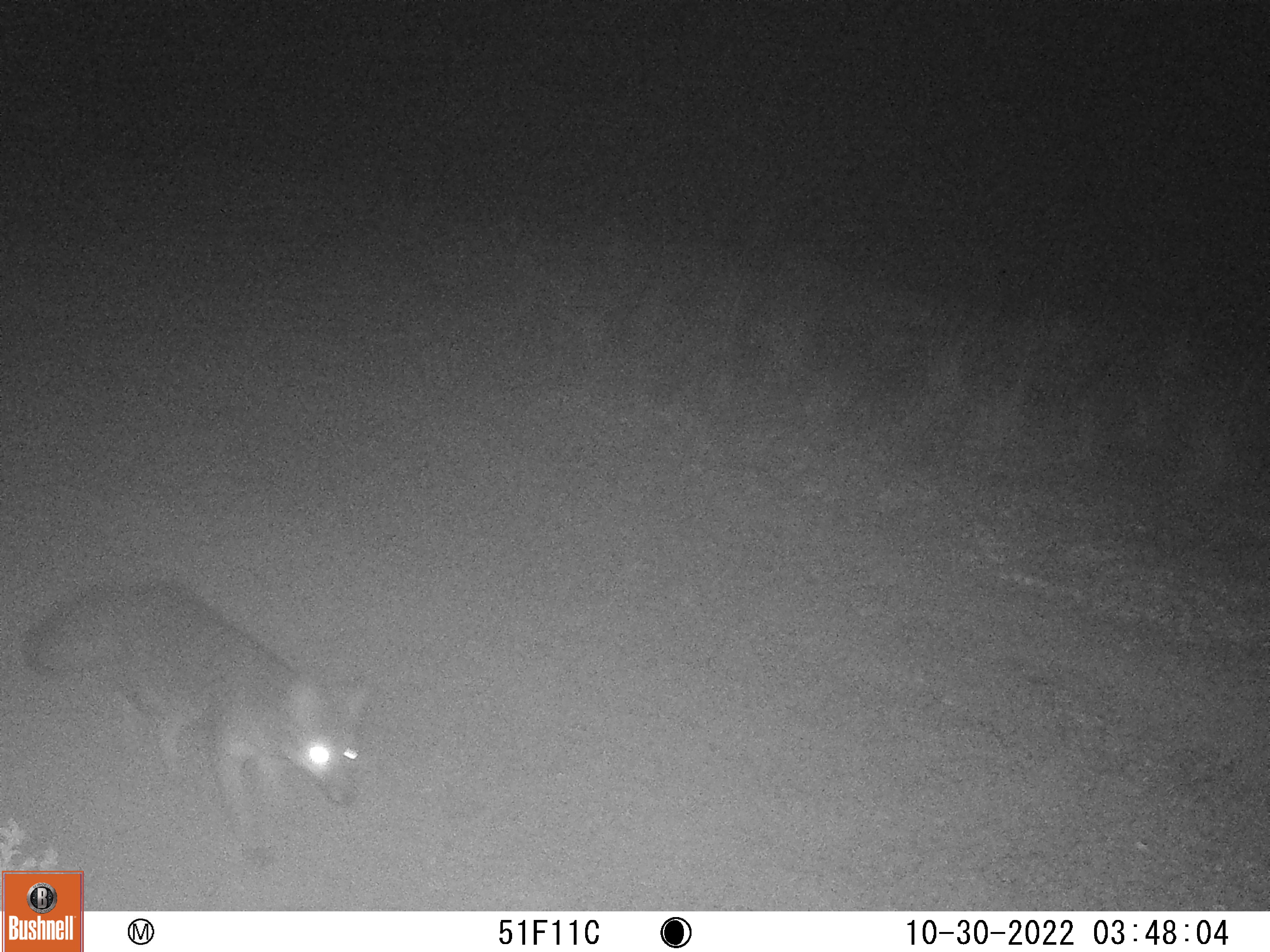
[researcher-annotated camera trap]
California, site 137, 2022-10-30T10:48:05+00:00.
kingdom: Animalia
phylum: Chordata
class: Mammalia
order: Carnivora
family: Canidae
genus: Urocyon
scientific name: Urocyon cinereoargenteus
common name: gray fox